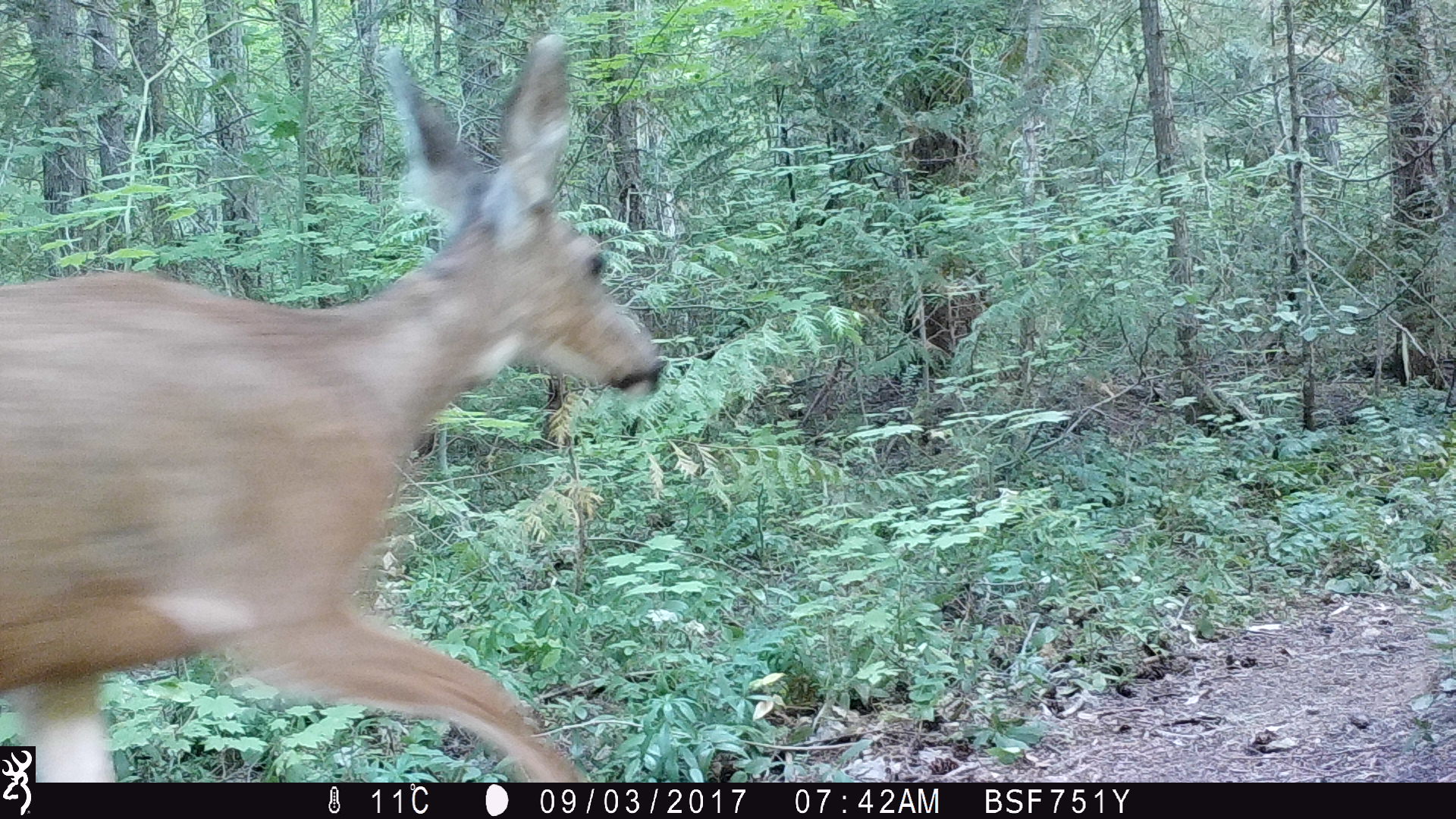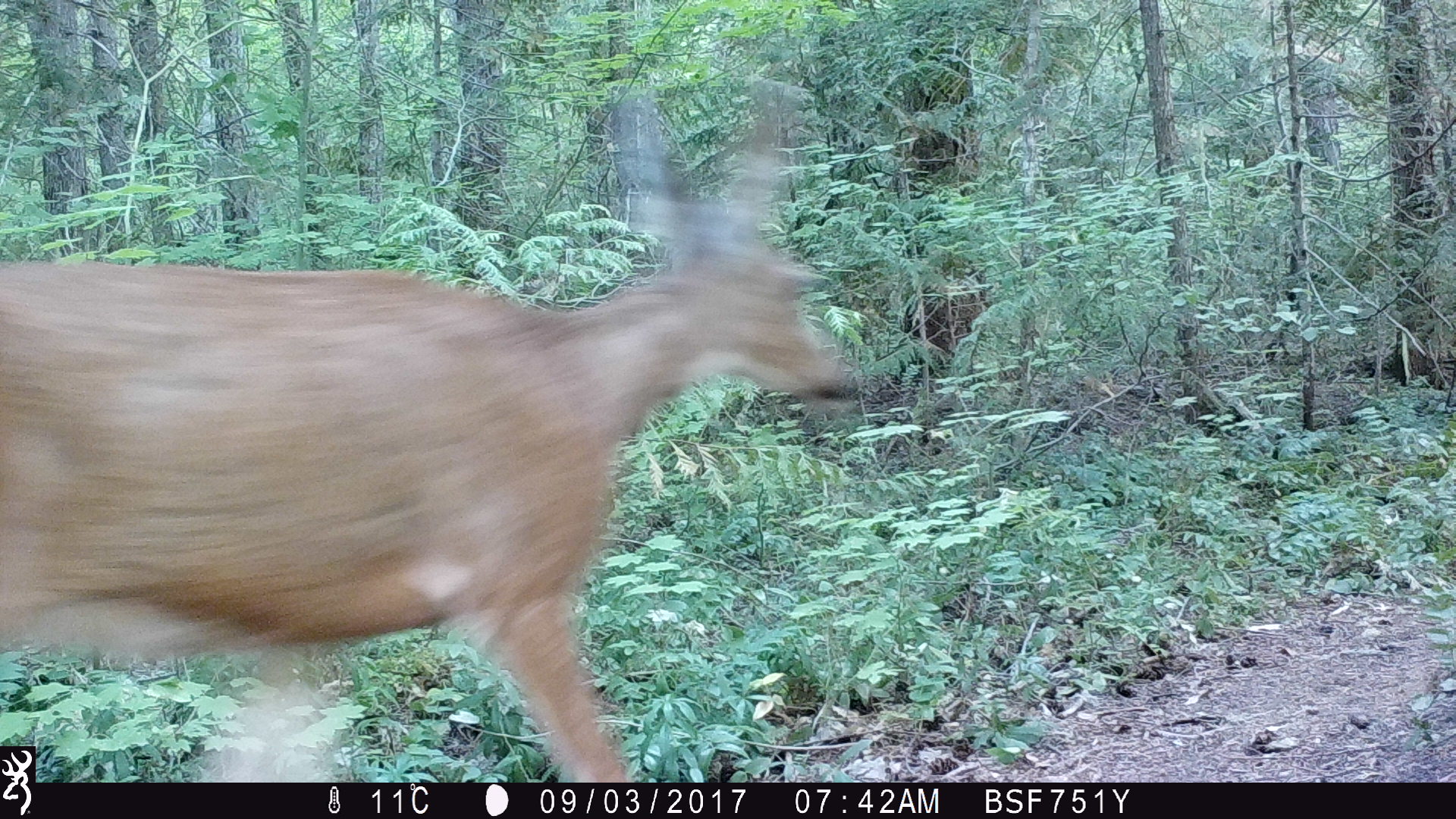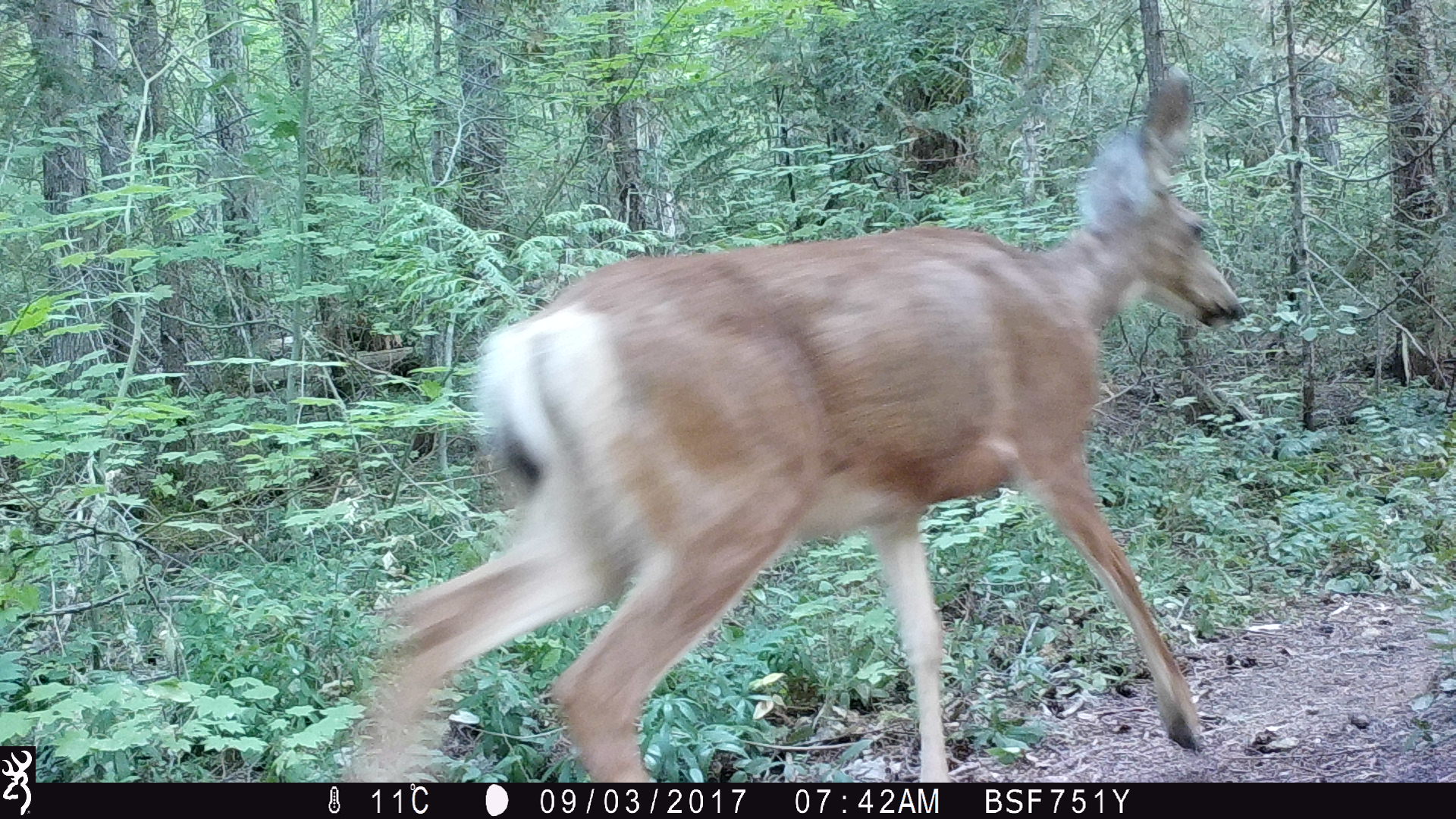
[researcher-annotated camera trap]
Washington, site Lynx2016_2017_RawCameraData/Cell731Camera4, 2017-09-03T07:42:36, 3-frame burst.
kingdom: Animalia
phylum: Chordata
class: Mammalia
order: Artiodactyla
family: Cervidae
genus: Odocoileus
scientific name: Odocoileus hemionus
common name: mule deer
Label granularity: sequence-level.